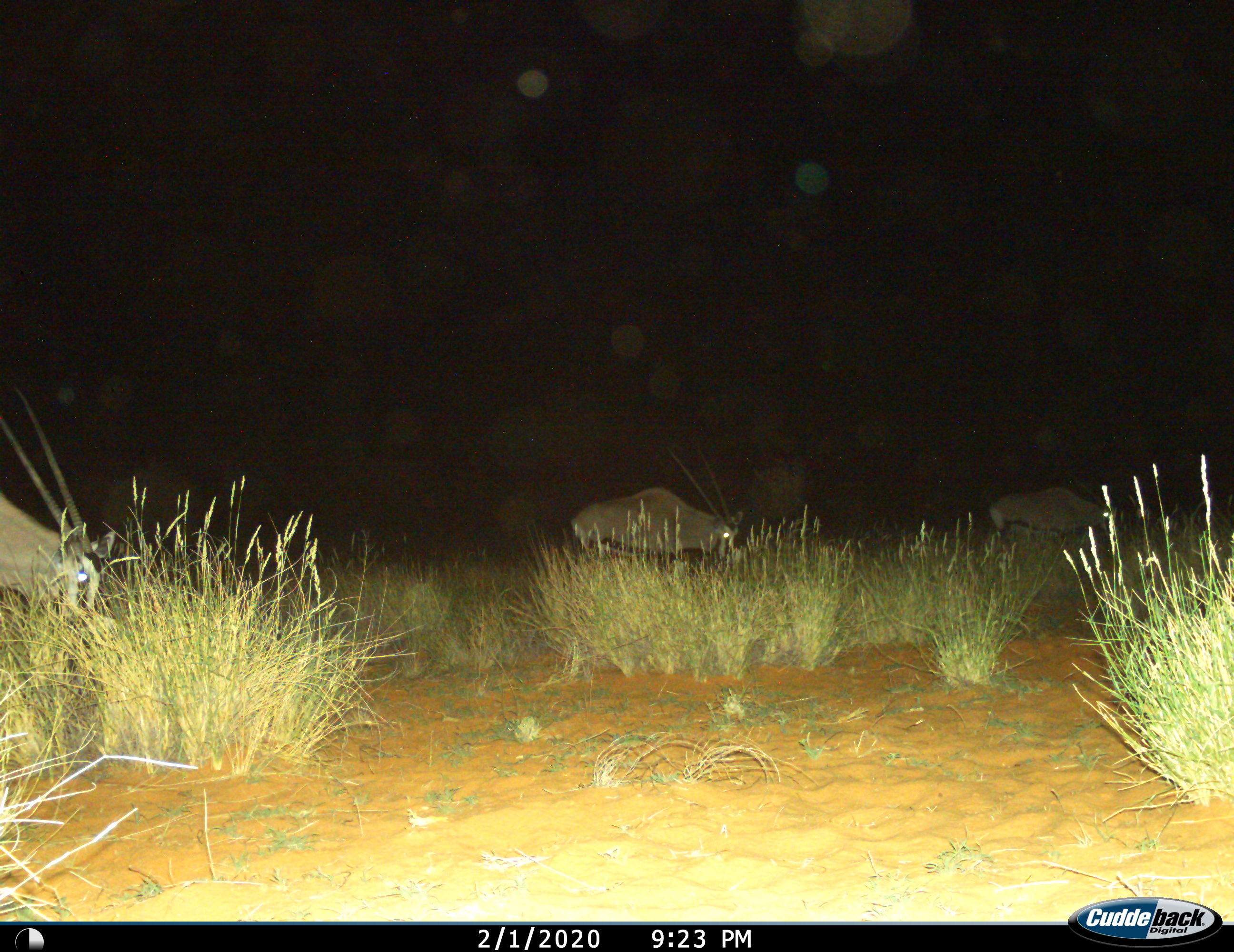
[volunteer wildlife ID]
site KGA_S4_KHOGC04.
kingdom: Animalia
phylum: Chordata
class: Mammalia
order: Artiodactyla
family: Bovidae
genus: Oryx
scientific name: Oryx gazella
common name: gemsbok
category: oryx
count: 3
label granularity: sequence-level